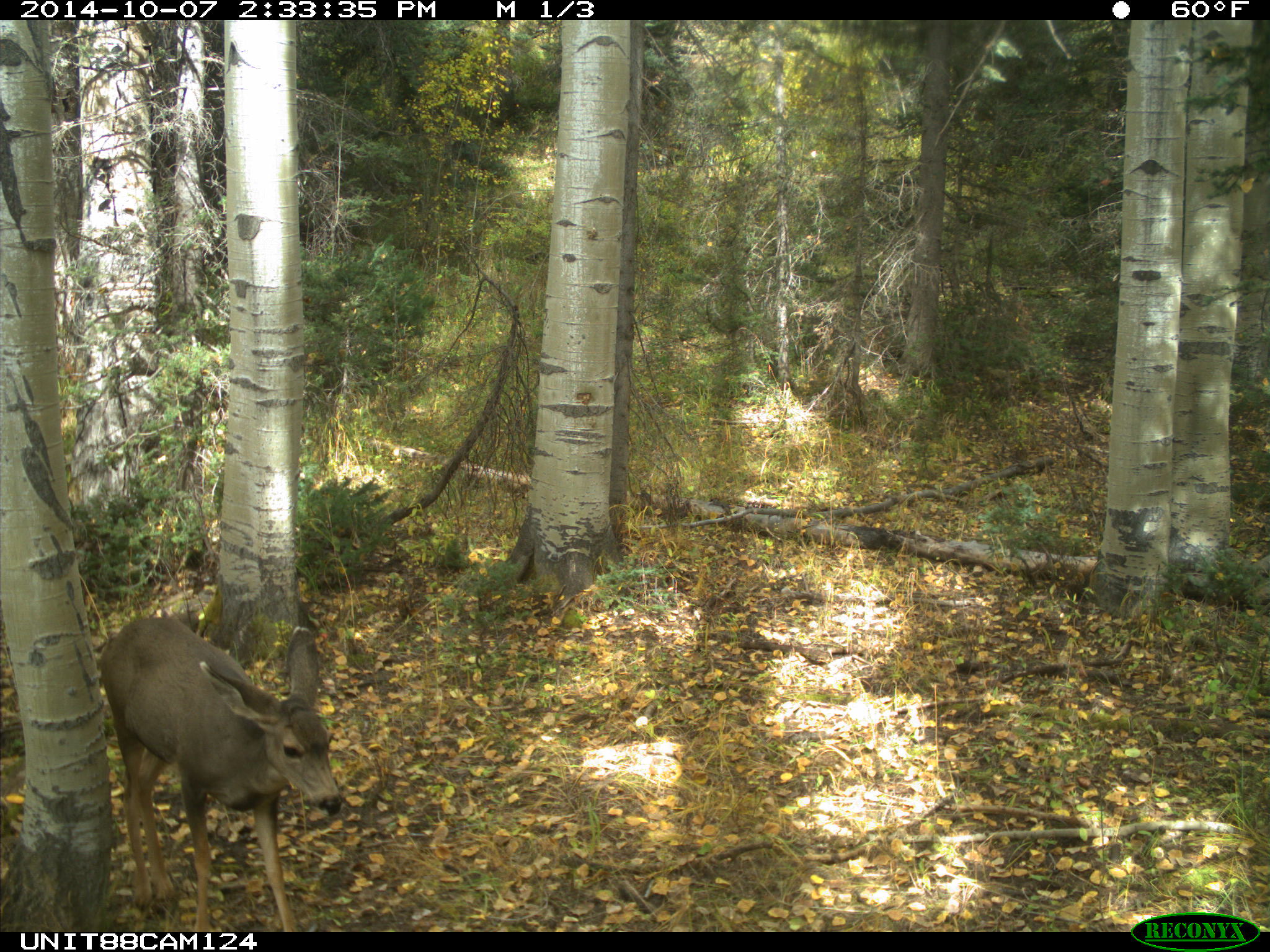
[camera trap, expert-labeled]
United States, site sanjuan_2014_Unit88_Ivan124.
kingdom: Animalia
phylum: Chordata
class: Mammalia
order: Artiodactyla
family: Cervidae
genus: Odocoileus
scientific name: Odocoileus hemionus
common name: mule deer